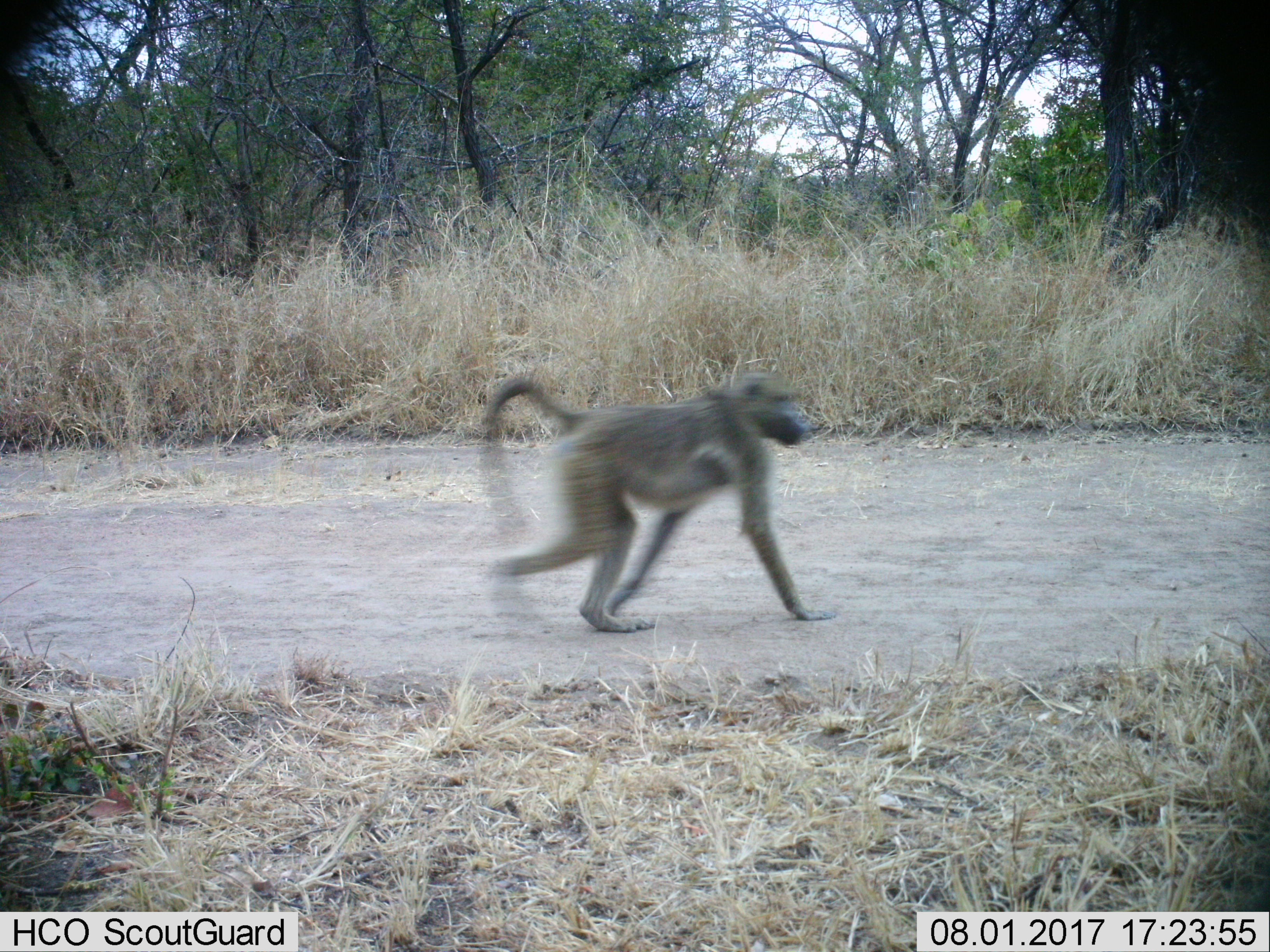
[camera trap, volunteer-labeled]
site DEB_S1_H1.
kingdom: Animalia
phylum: Chordata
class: Mammalia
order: Primates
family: Cercopithecidae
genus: Papio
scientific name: Papio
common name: baboon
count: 1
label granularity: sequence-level